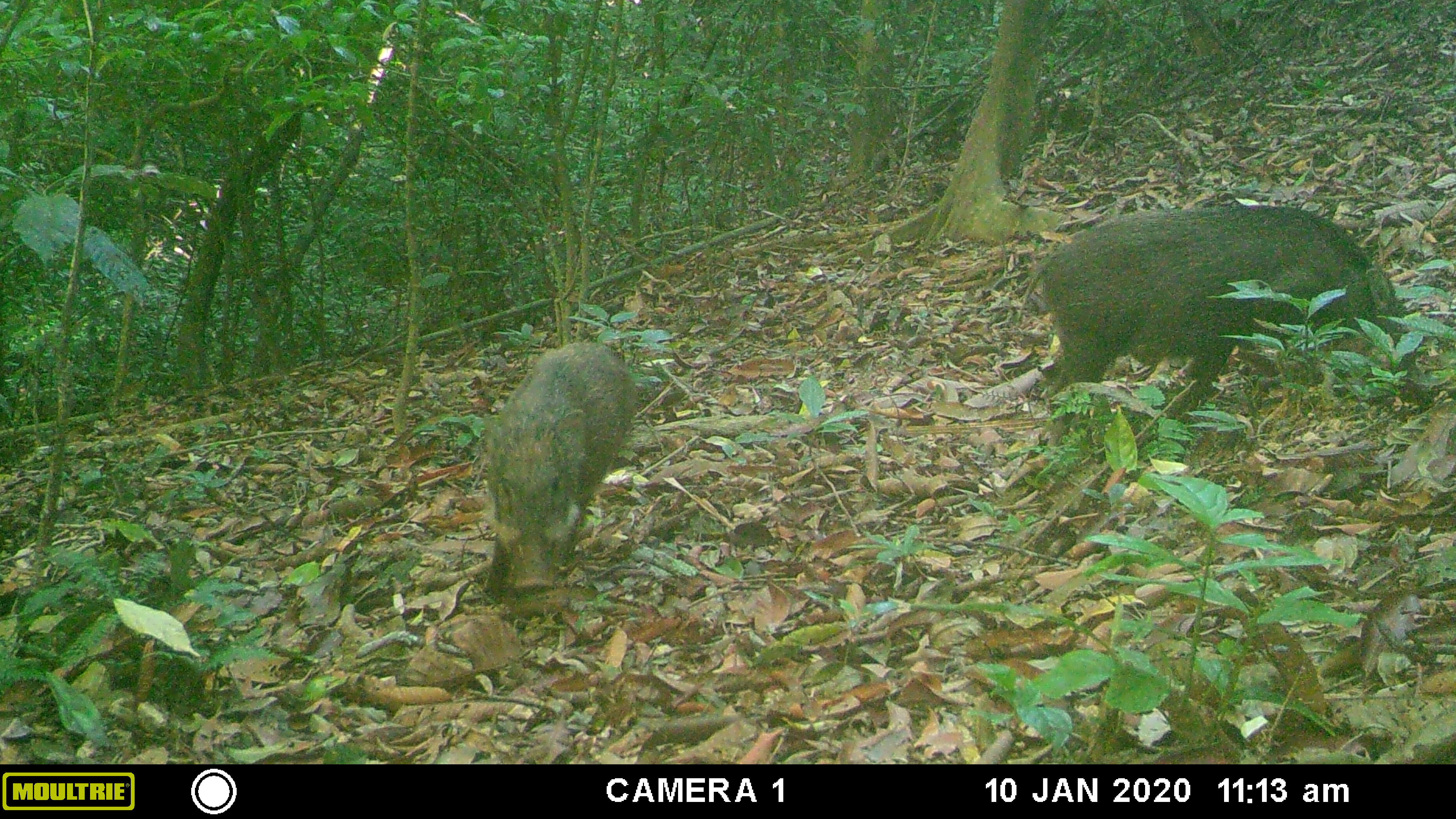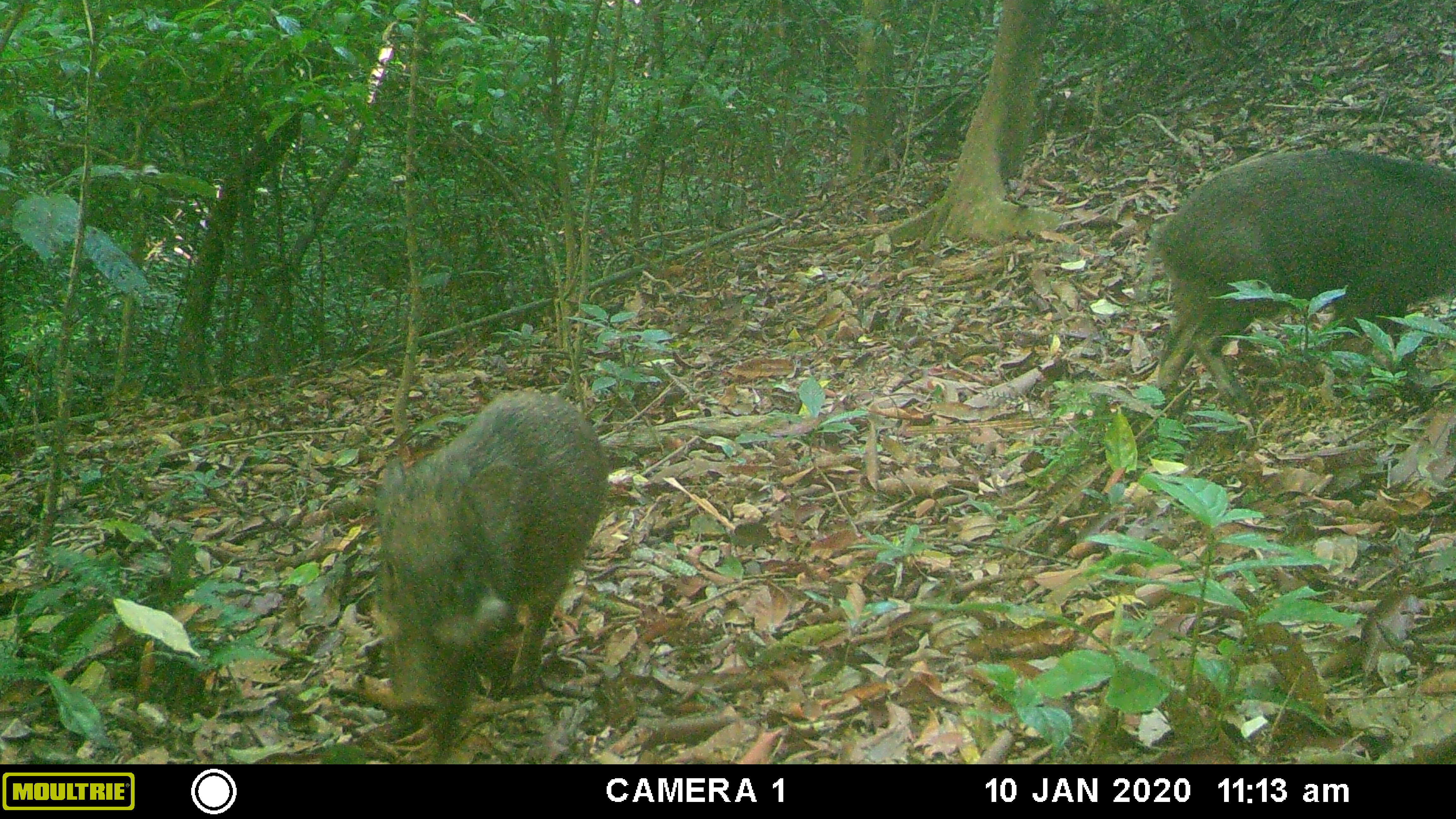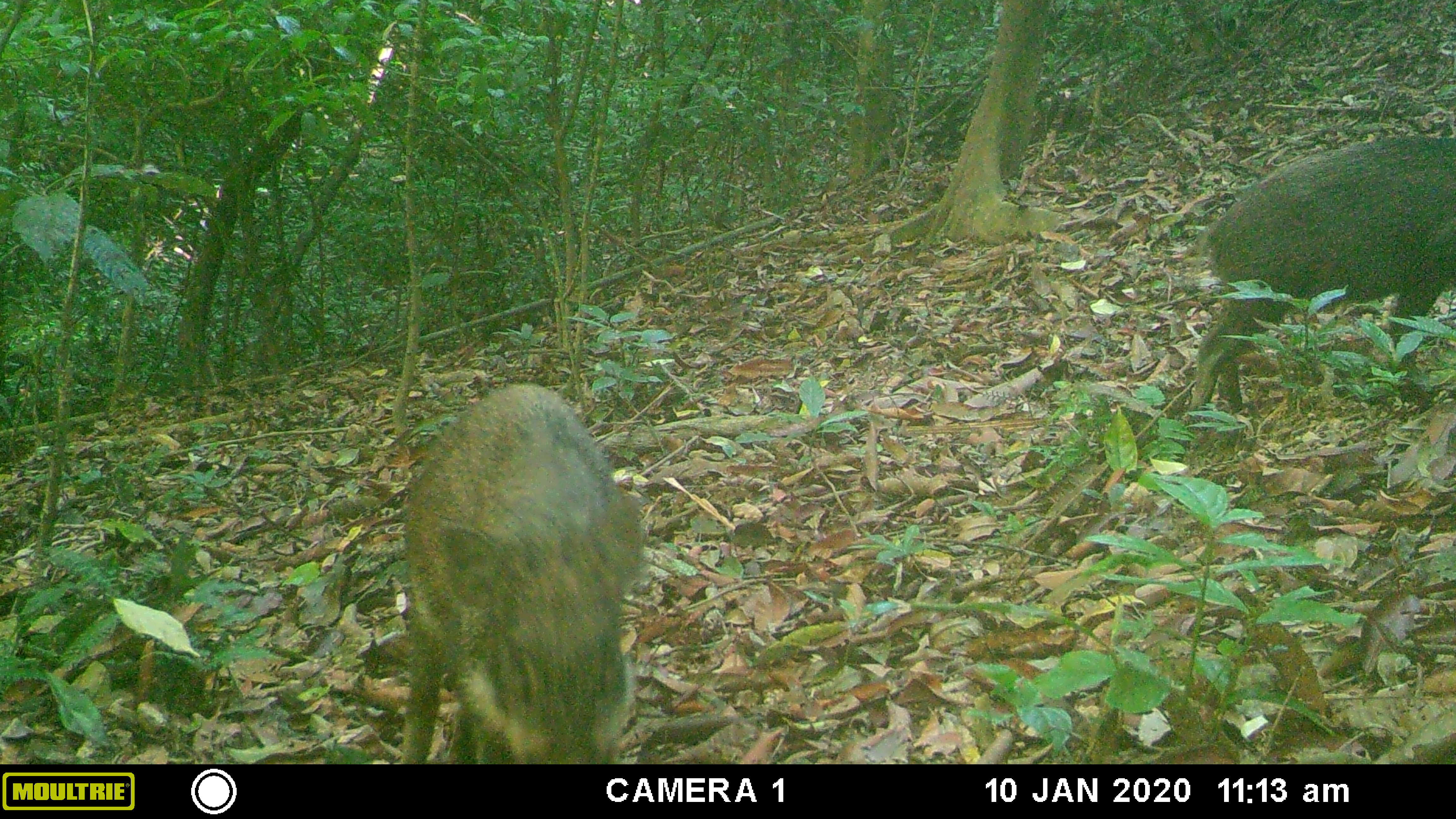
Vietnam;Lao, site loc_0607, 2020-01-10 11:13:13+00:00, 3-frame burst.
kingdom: Animalia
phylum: Chordata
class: Mammalia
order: Artiodactyla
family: Suidae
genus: Sus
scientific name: Sus scrofa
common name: eurasian wild pig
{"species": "eurasian wild pig (Sus scrofa)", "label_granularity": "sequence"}